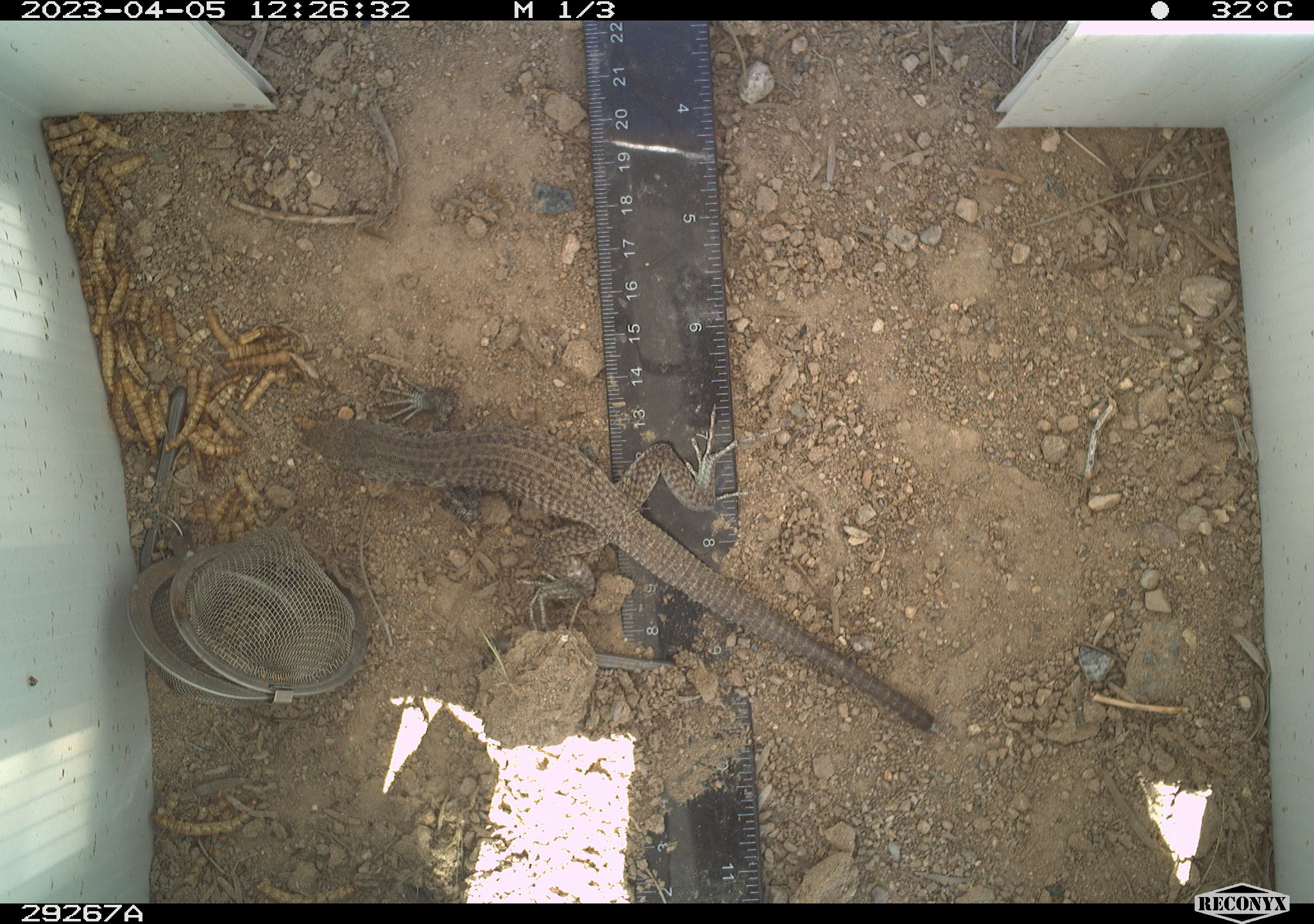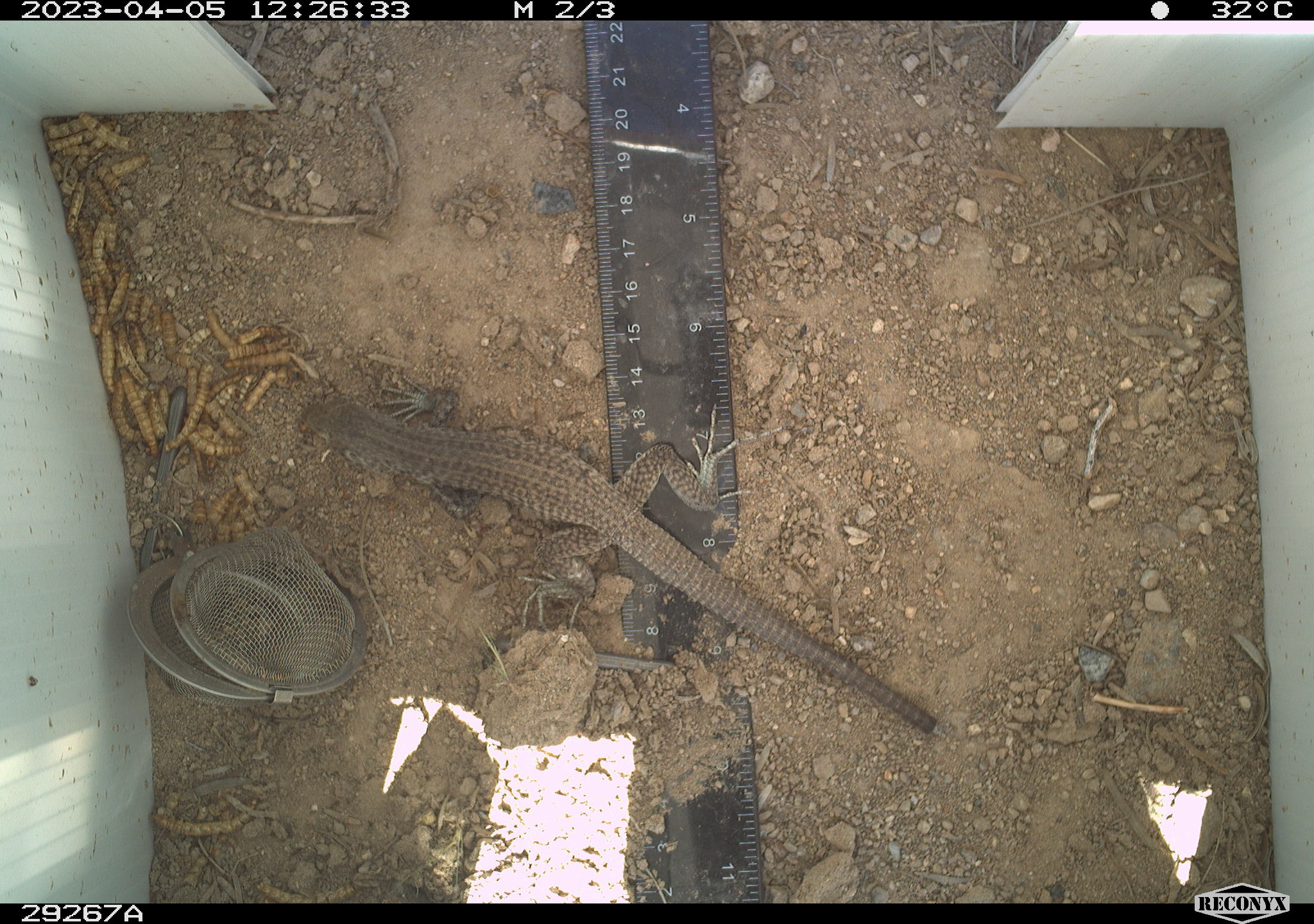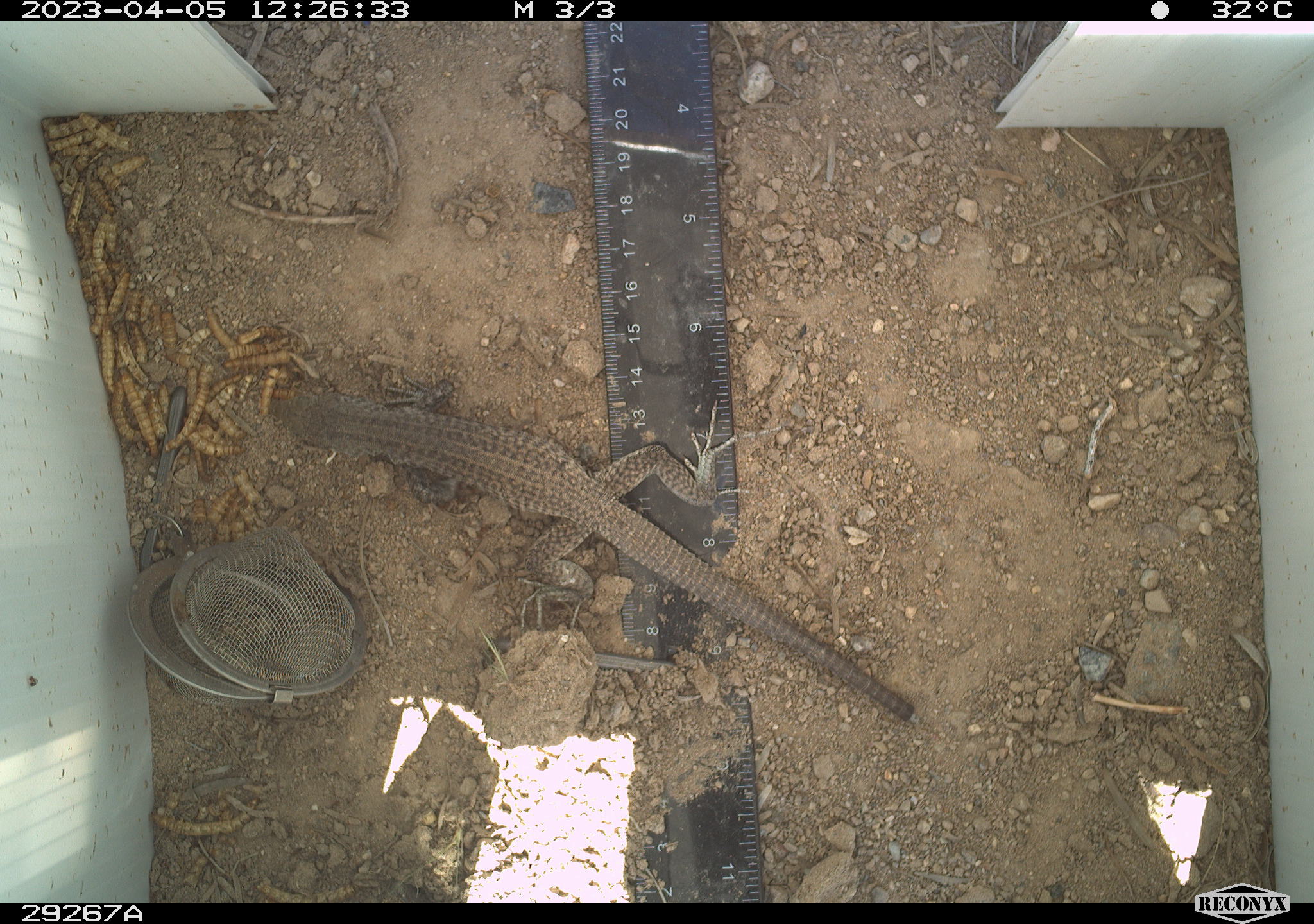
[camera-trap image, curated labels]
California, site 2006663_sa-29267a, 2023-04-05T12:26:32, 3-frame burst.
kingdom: Animalia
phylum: Chordata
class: Reptilia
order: Squamata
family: Teiidae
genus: Aspidoscelis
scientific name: Aspidoscelis tigris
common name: western whiptail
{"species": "western whiptail (Aspidoscelis tigris)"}